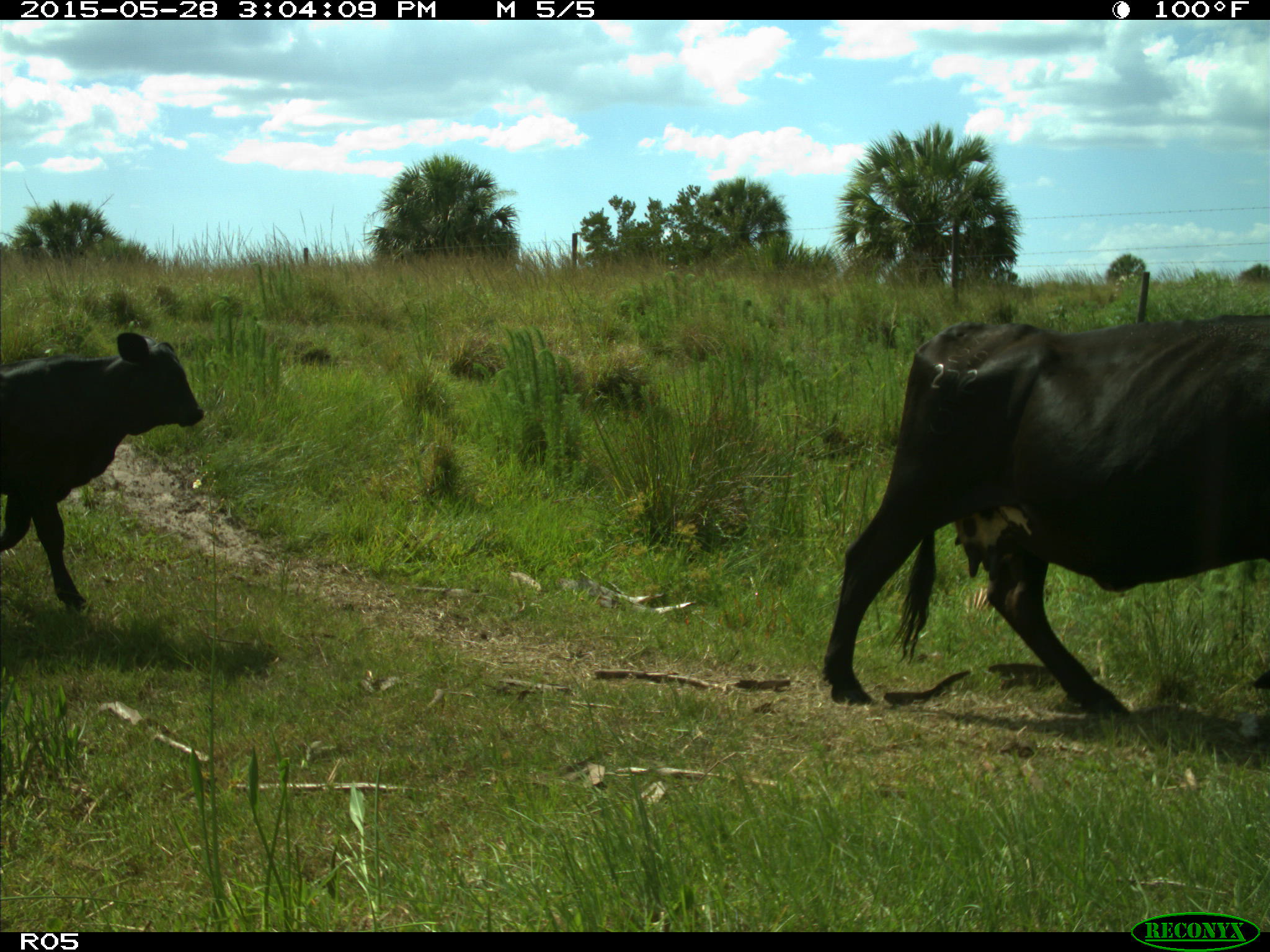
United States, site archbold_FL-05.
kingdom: Animalia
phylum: Chordata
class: Mammalia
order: Artiodactyla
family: Bovidae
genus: Bos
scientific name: Bos taurus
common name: domestic cow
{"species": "Bos taurus (domestic cow)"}